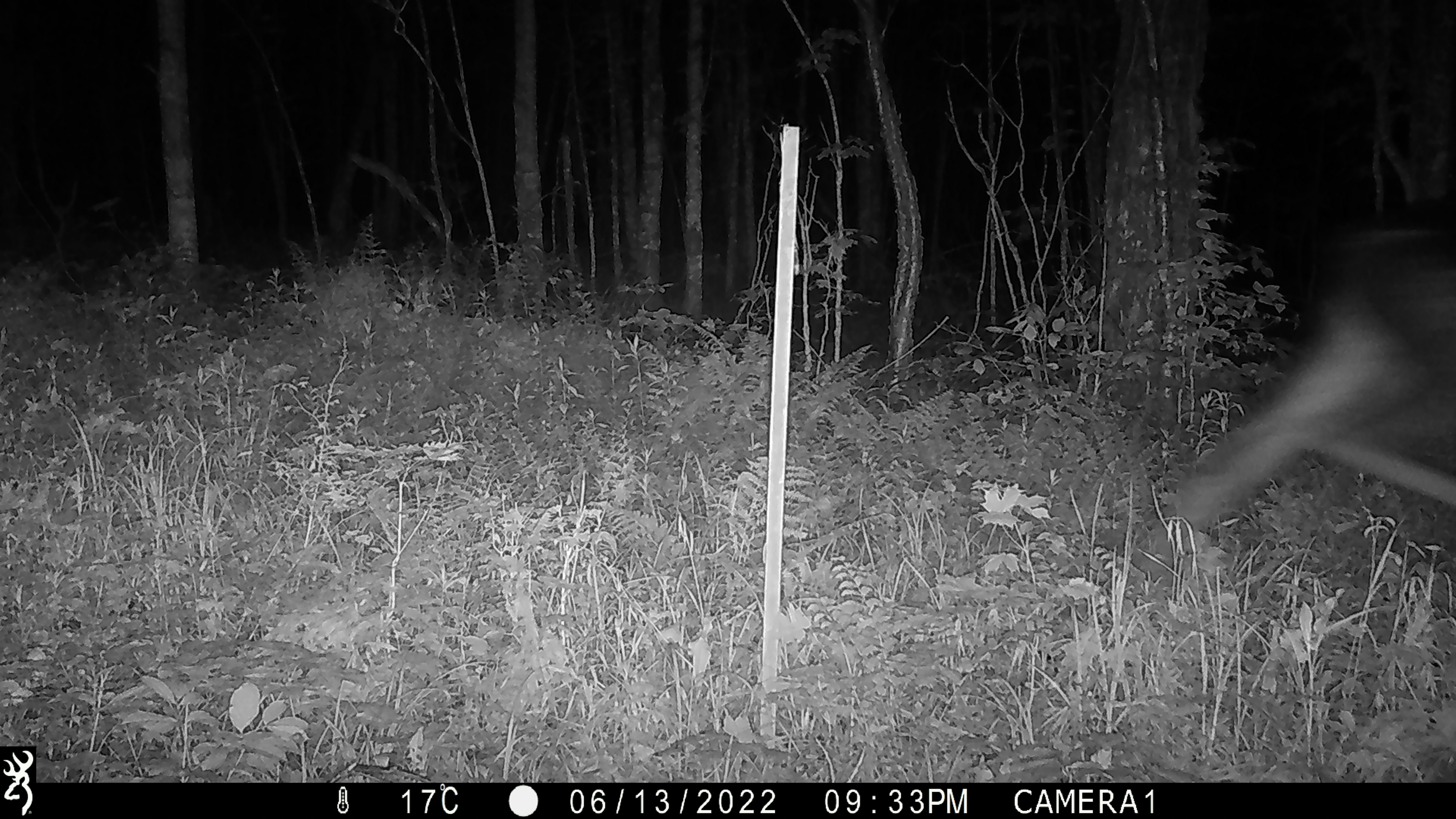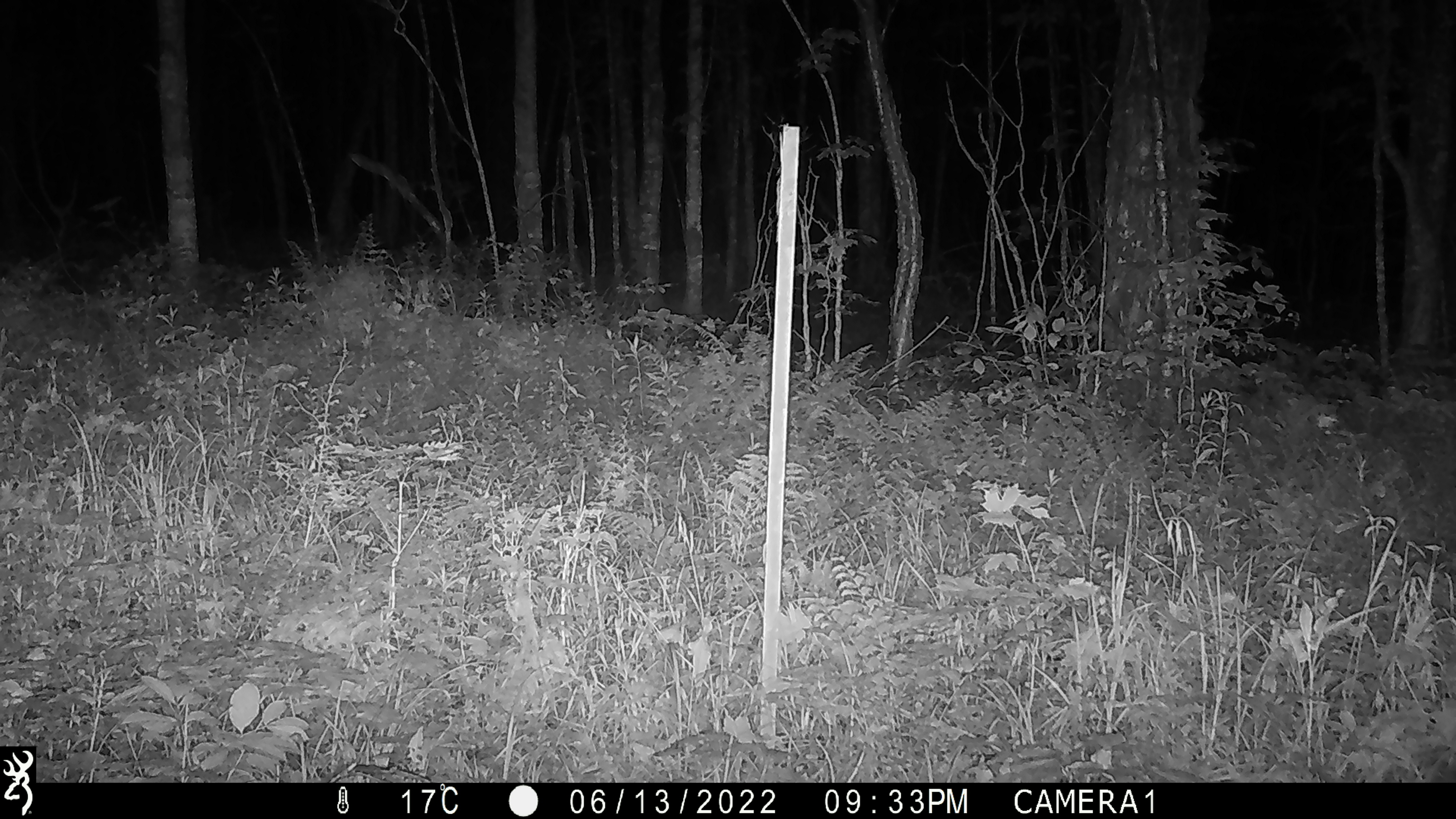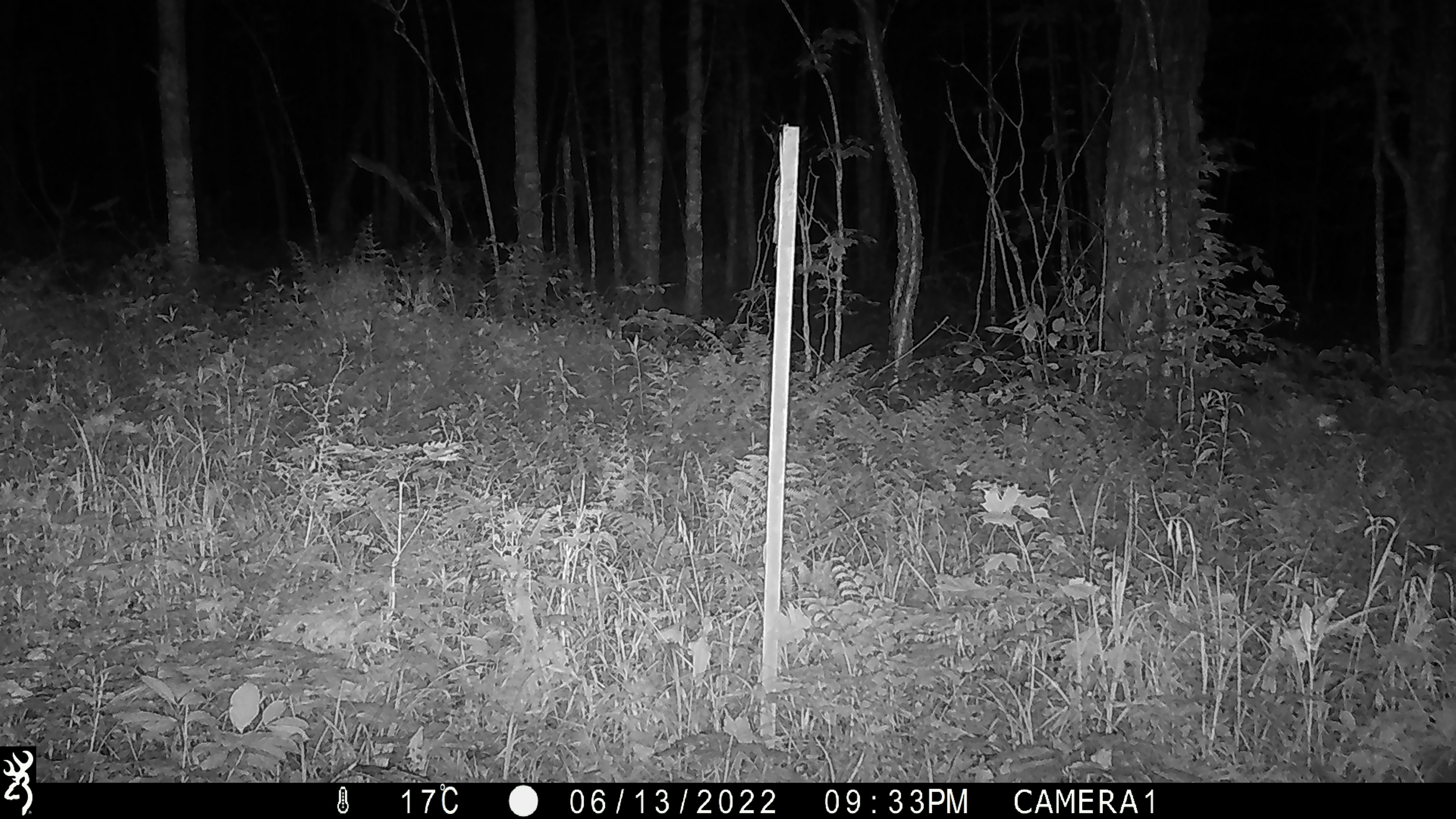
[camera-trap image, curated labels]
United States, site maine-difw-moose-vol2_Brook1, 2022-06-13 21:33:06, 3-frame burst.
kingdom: Animalia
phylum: Chordata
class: Mammalia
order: Artiodactyla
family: Cervidae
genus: Alces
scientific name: Alces alces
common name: moose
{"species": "moose (Alces alces)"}